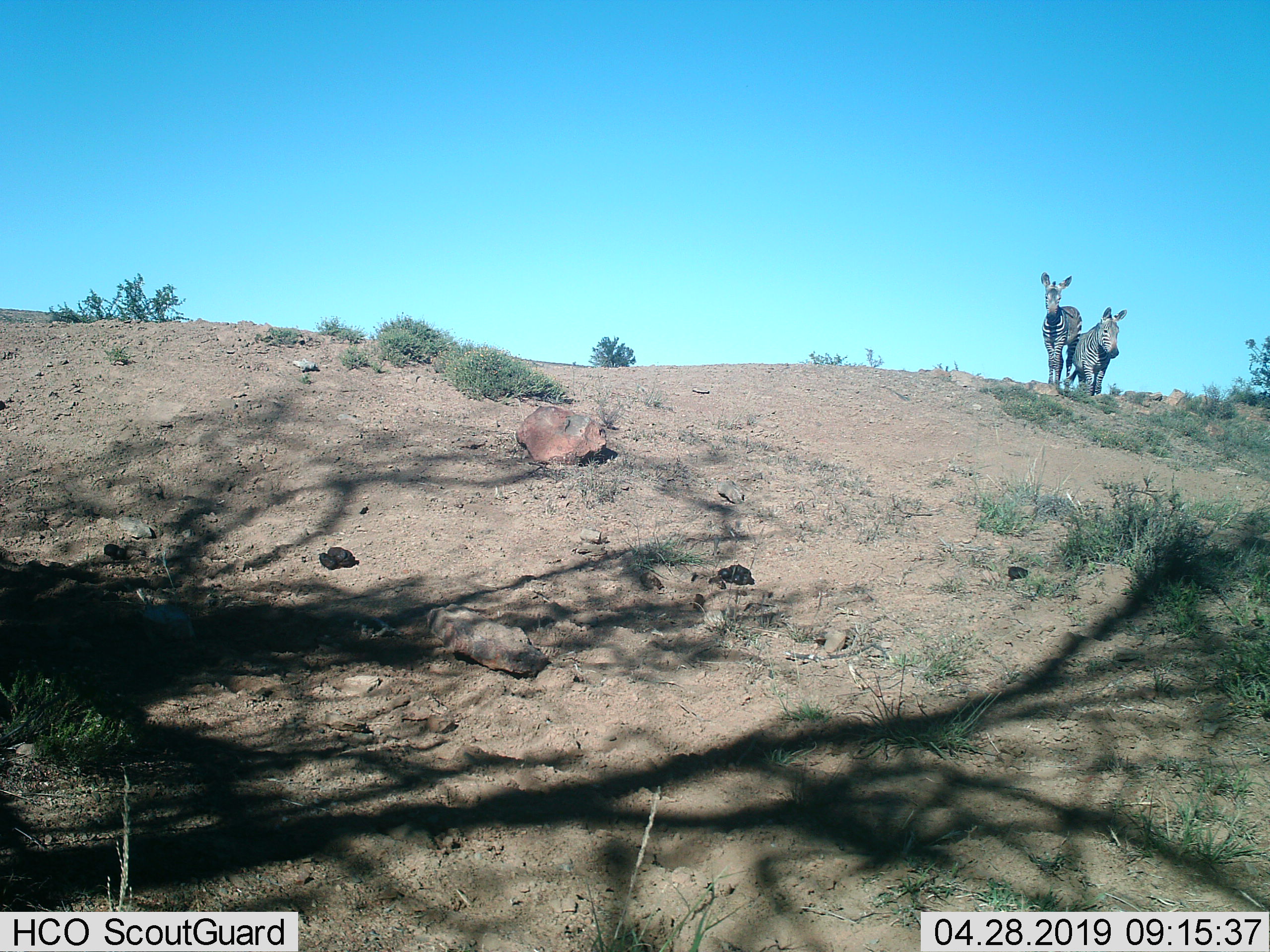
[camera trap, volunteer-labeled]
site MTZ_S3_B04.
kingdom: Animalia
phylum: Chordata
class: Mammalia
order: Perissodactyla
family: Equidae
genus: Equus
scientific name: Equus zebra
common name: mountain zebra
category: zebramountain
Zebramountain (mountain zebra) (Equus zebra), count 2. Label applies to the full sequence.